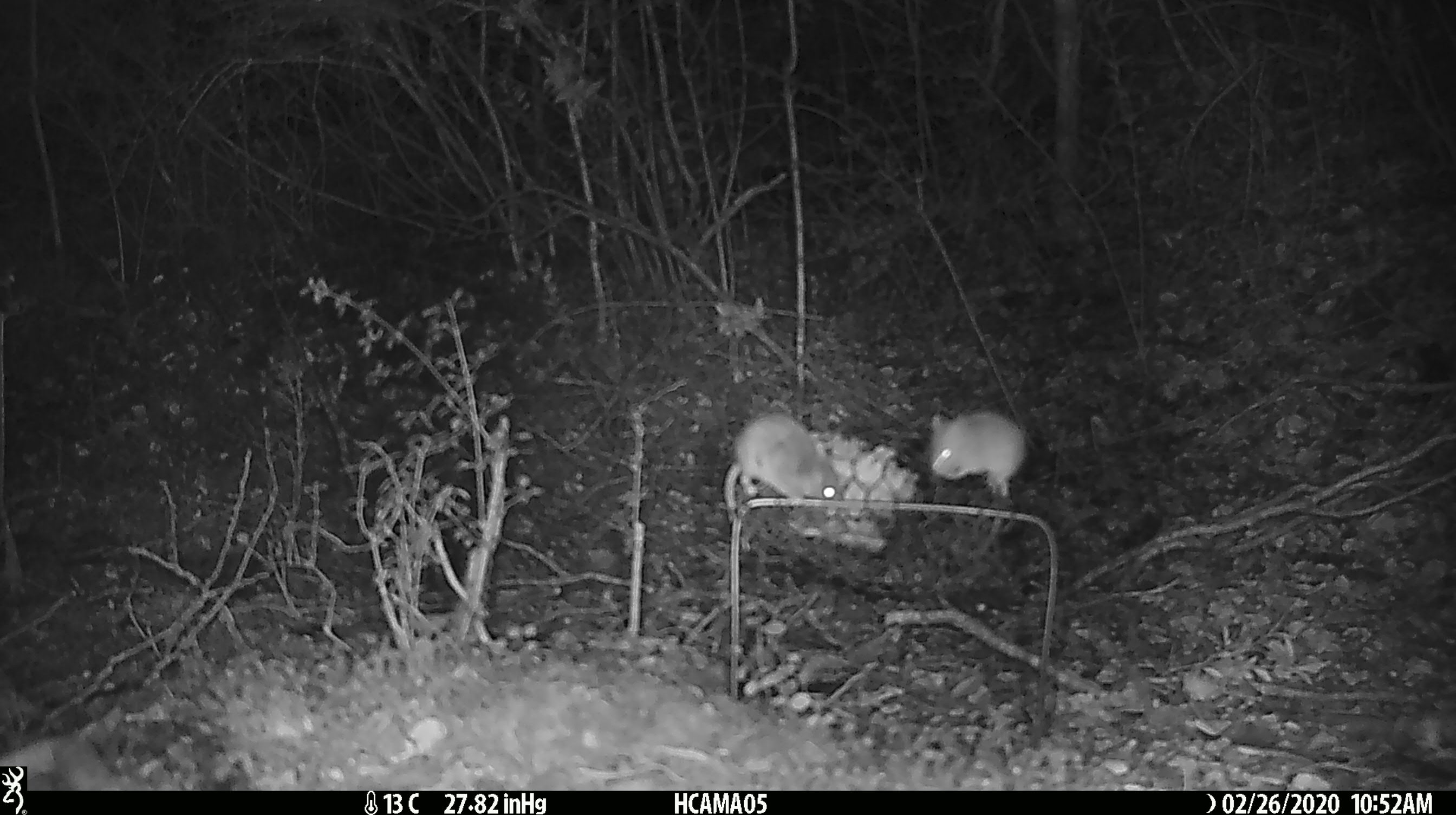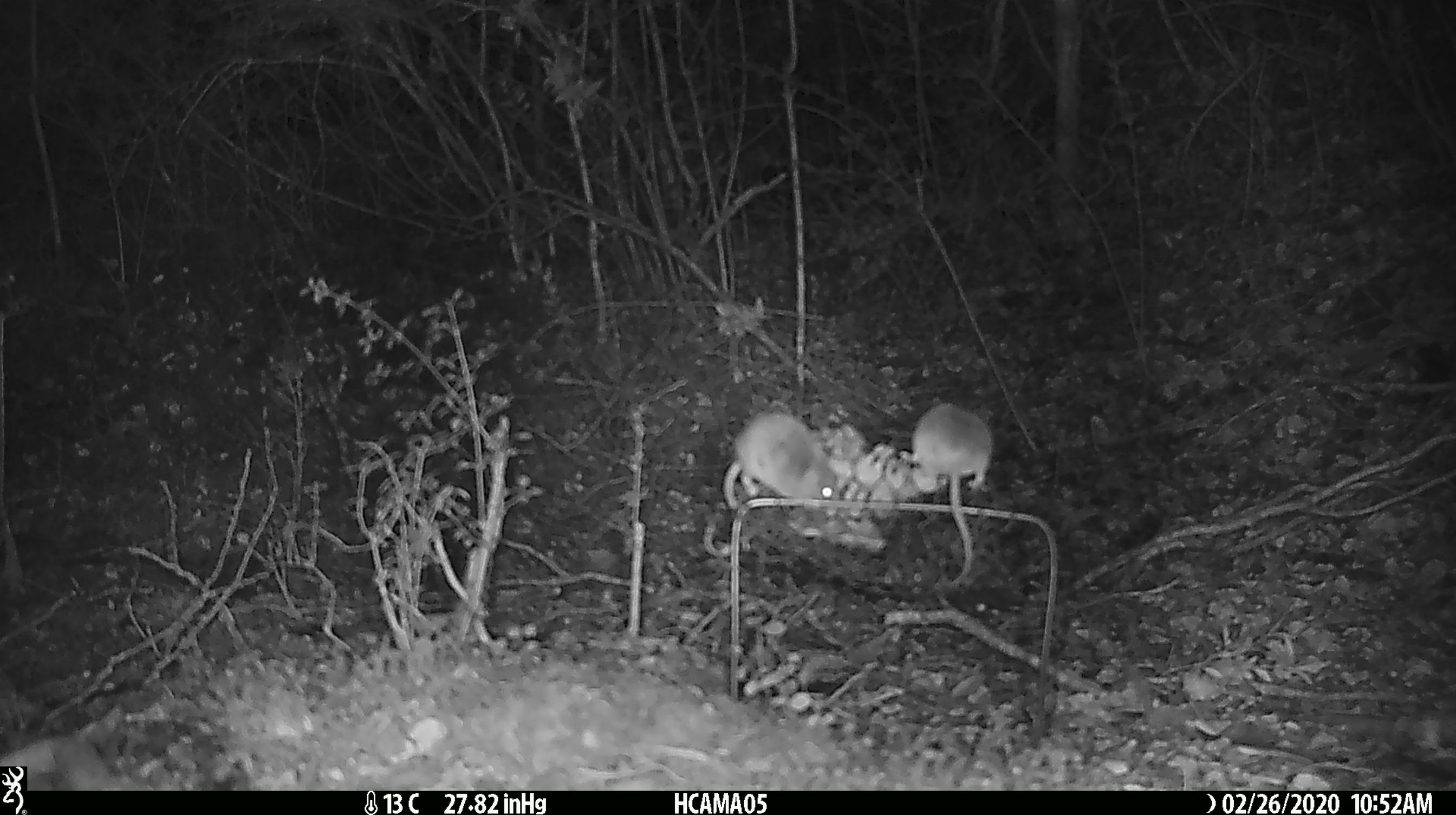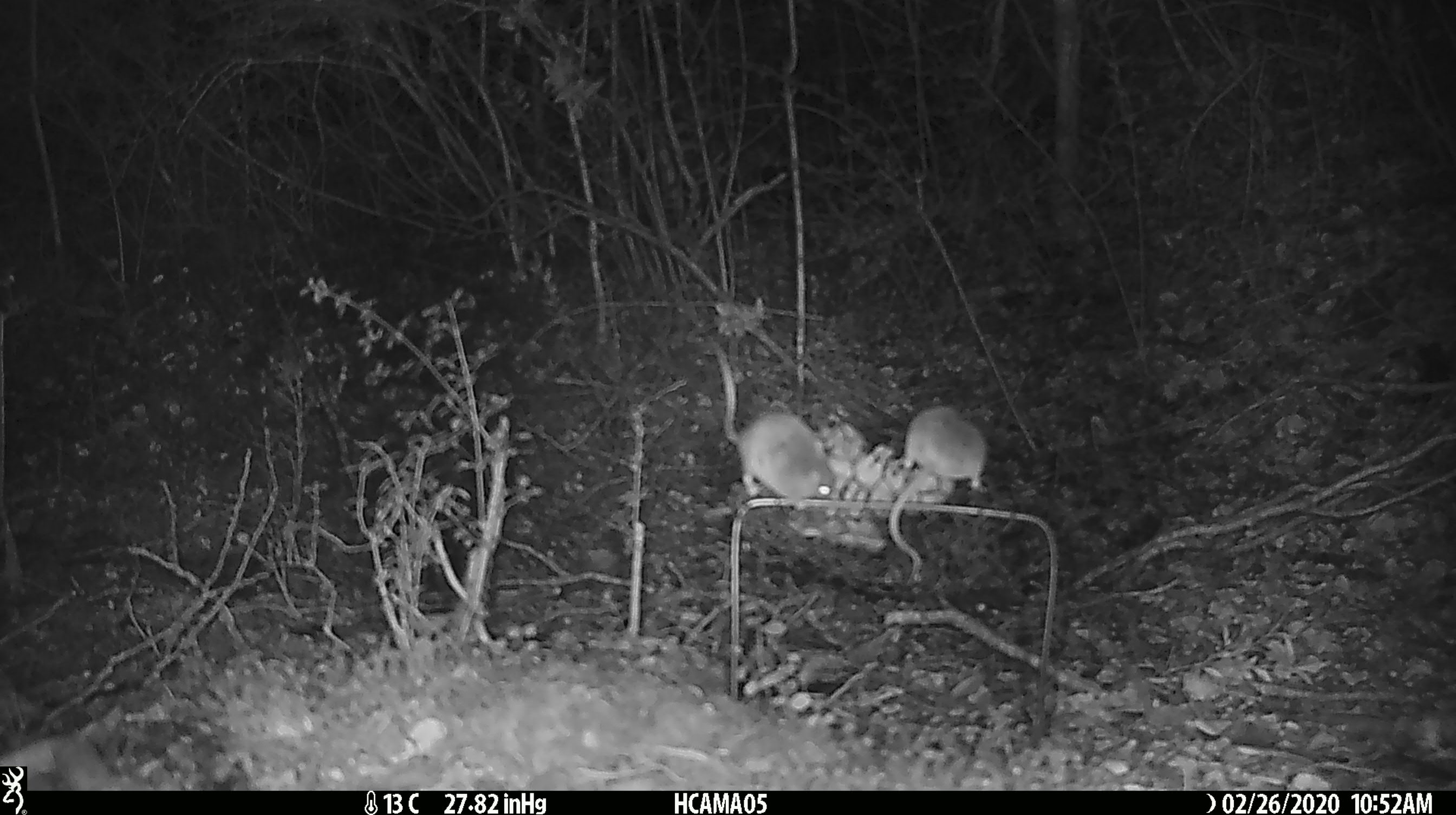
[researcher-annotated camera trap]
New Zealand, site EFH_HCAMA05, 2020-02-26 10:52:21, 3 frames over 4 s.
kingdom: Animalia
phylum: Chordata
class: Mammalia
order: Rodentia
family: Muridae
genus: Mus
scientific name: Mus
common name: mouse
Mouse (Mus).